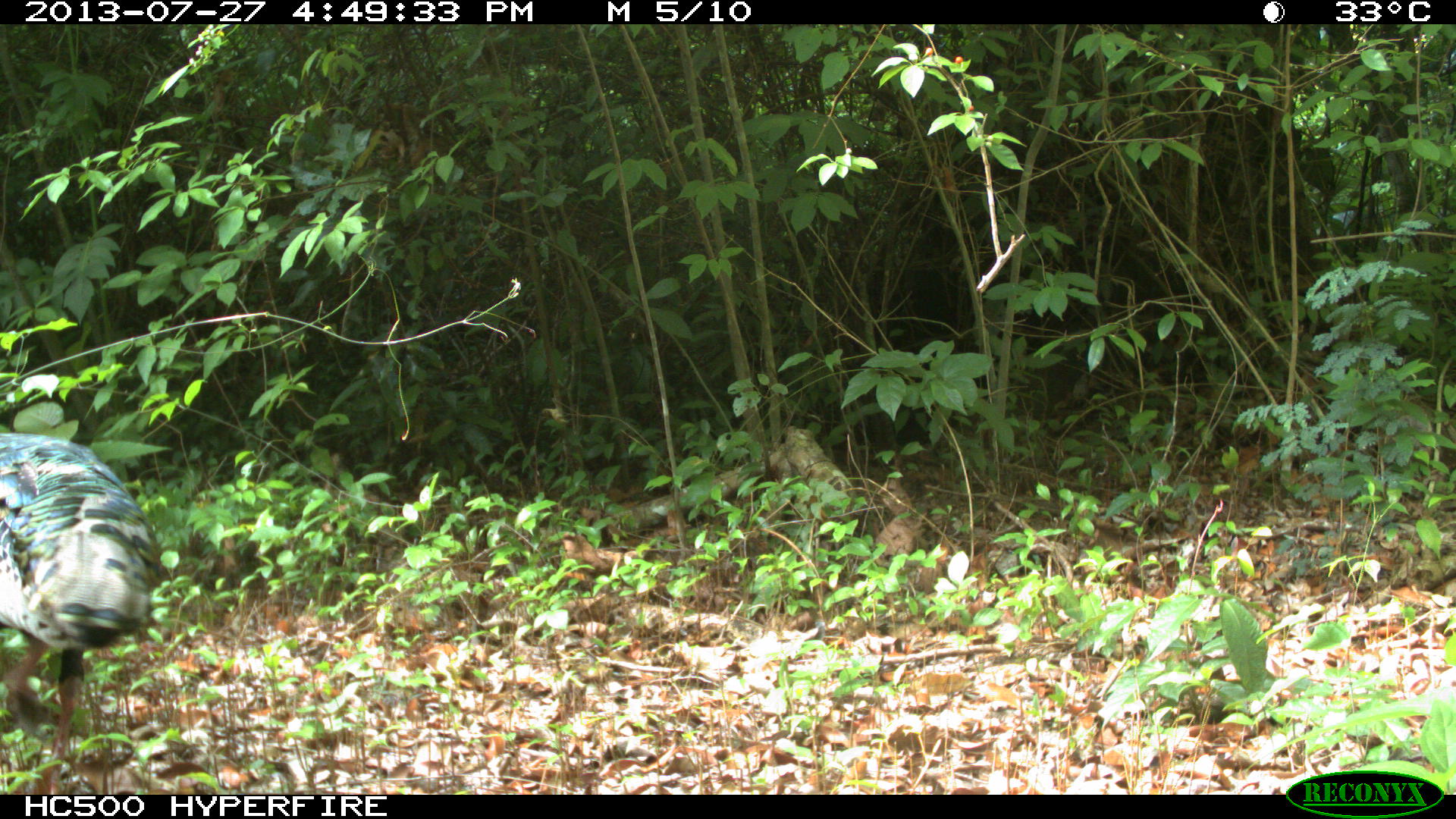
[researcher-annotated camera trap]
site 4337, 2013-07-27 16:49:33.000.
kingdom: Animalia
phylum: Chordata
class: Aves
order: Galliformes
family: Phasianidae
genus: Meleagris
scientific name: Meleagris ocellata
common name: ocellated turkey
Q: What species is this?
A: Meleagris ocellata (ocellated turkey).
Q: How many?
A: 1.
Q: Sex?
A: Male.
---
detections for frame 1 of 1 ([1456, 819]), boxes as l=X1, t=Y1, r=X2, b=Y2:
meleagris ocellata: l=0, t=431, r=157, b=794